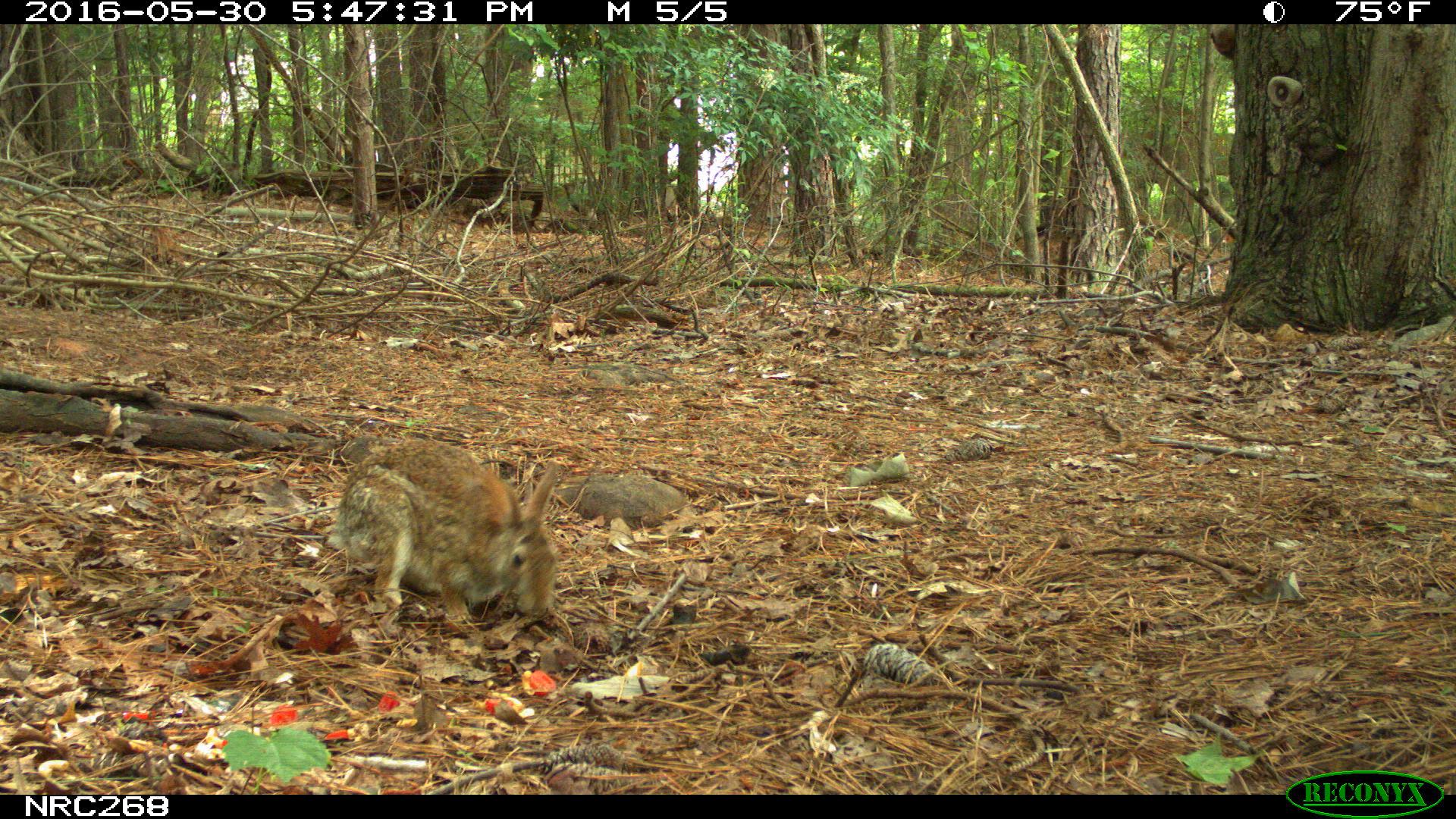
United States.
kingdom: Animalia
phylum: Chordata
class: Mammalia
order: Lagomorpha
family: Leporidae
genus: Sylvilagus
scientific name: Sylvilagus floridanus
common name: eastern cottontail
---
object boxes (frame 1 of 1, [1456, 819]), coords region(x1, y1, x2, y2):
Eastern Cottontail: region(328, 435, 565, 633)